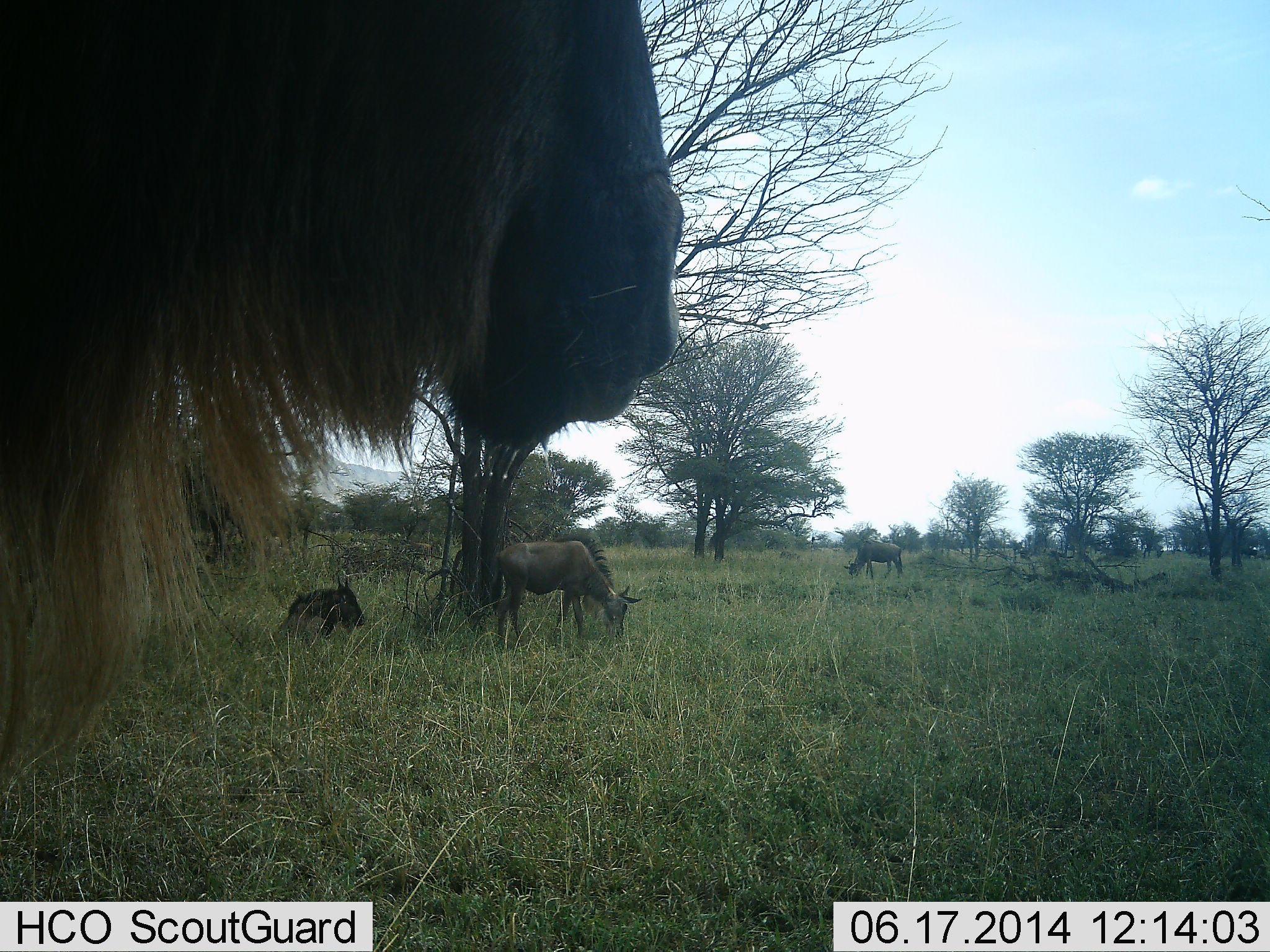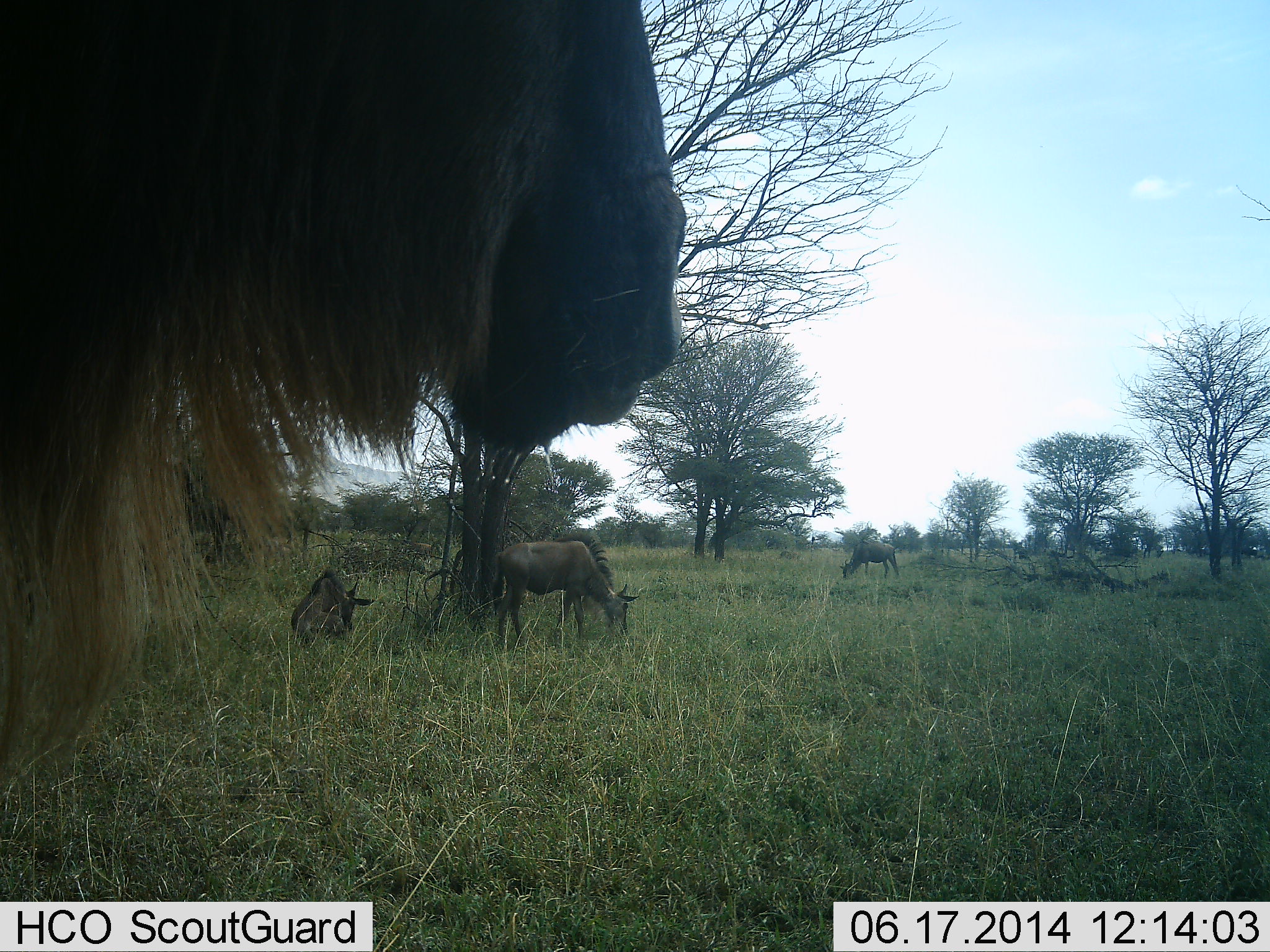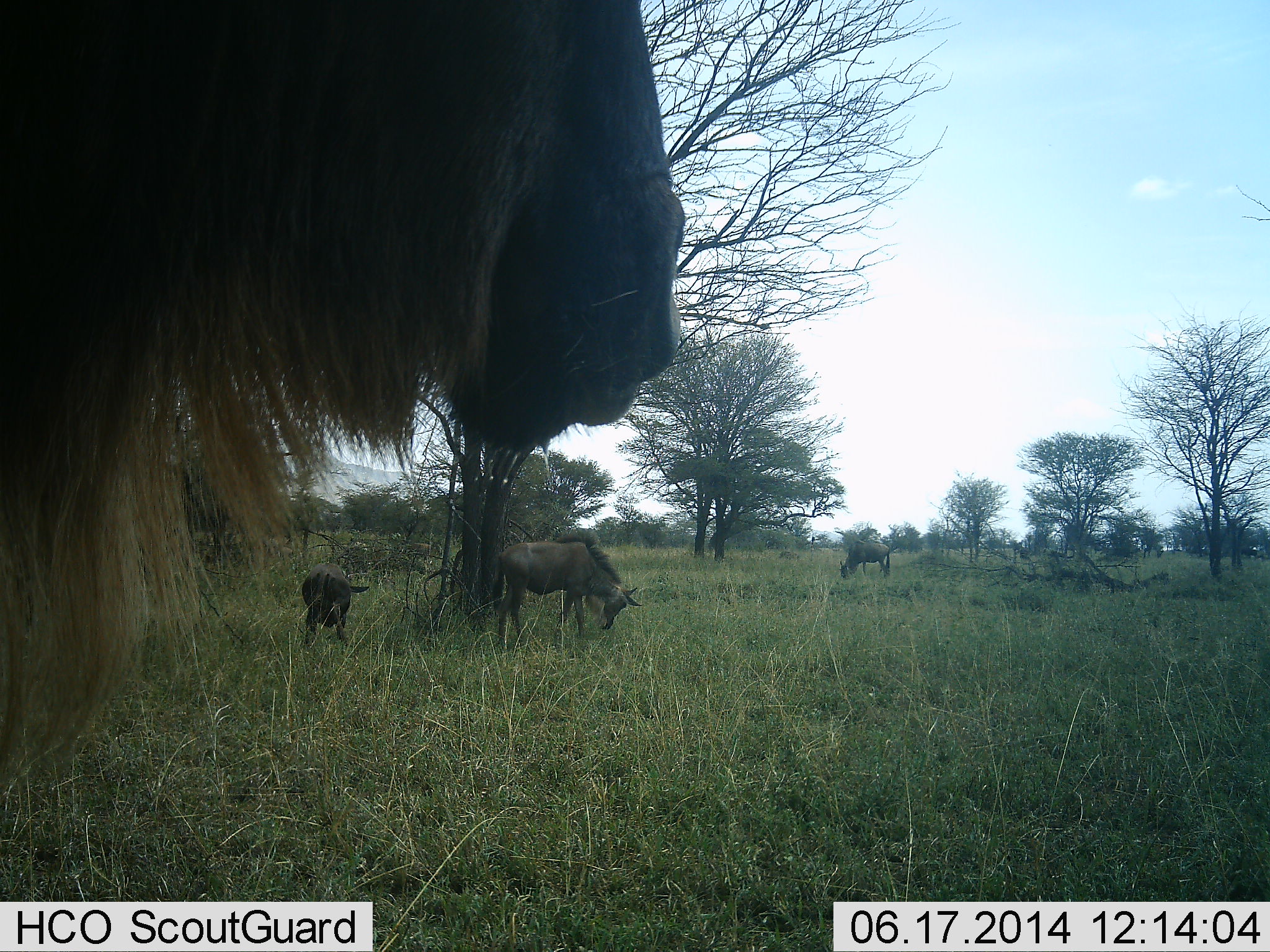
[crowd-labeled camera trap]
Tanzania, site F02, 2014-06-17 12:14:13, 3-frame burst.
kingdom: Animalia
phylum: Chordata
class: Mammalia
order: Artiodactyla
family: Bovidae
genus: Connochaetes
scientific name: Connochaetes taurinus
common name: blue wildebeest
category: wildebeest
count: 4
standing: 80%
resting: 80%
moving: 20%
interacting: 0%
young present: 10%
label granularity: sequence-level